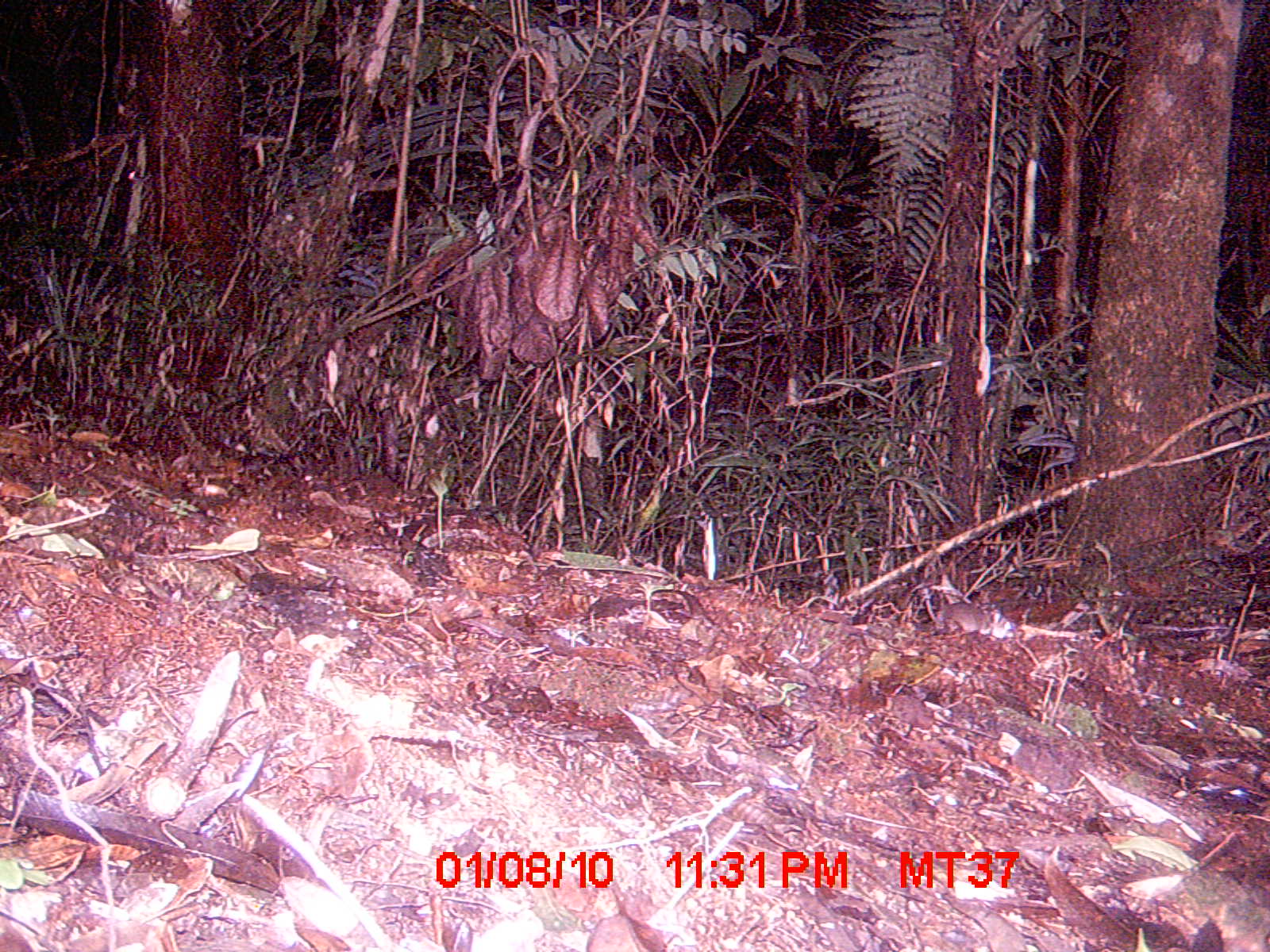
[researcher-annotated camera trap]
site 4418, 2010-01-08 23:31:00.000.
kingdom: Animalia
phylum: Chordata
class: Mammalia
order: Rodentia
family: Nesomyidae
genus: Eliurus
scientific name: Eliurus penicillatus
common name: white-tipped tufted-tailed rat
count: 1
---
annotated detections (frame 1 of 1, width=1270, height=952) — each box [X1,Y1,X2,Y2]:
eliurus penicillatus: [935,601,1014,638]